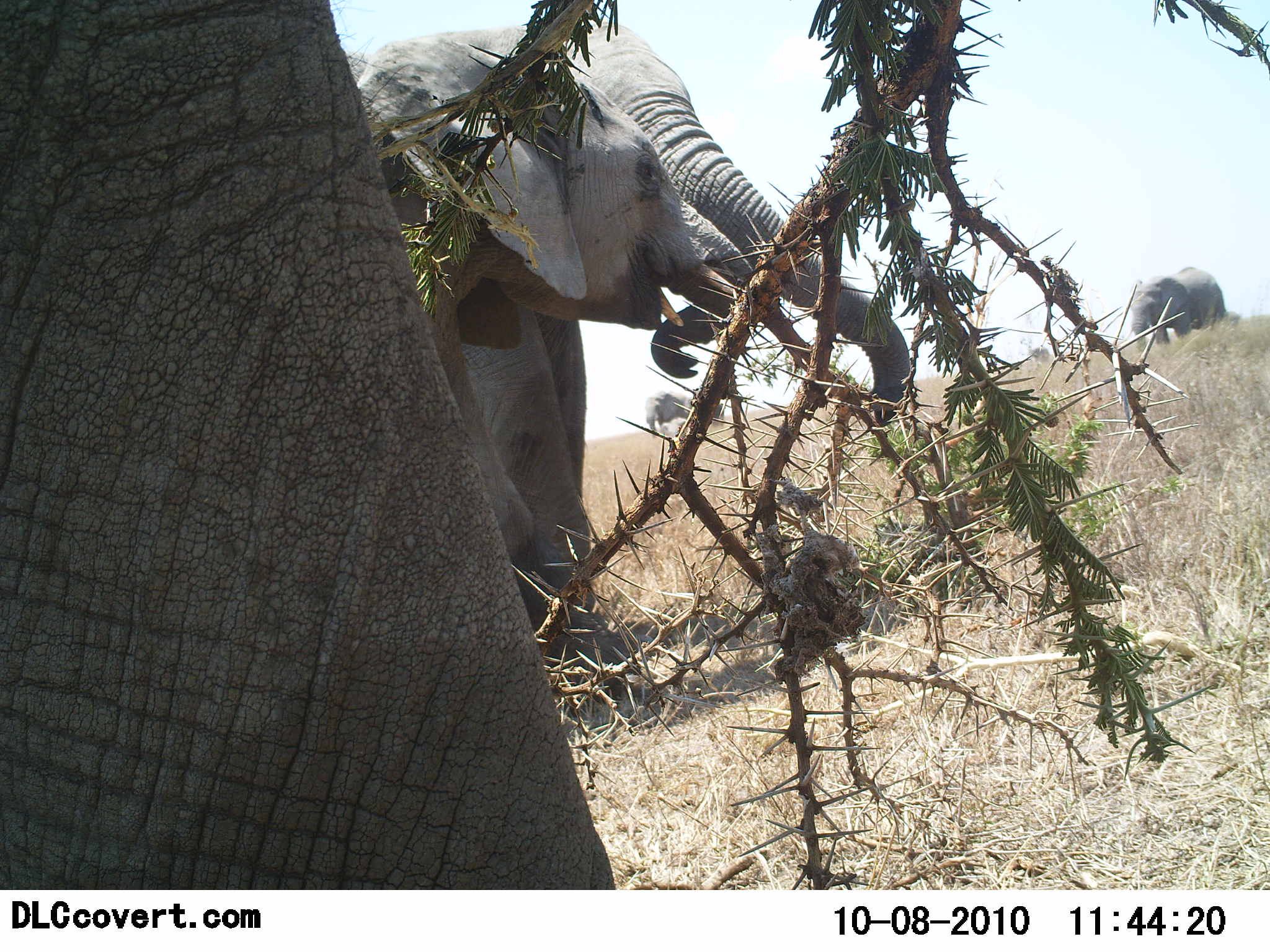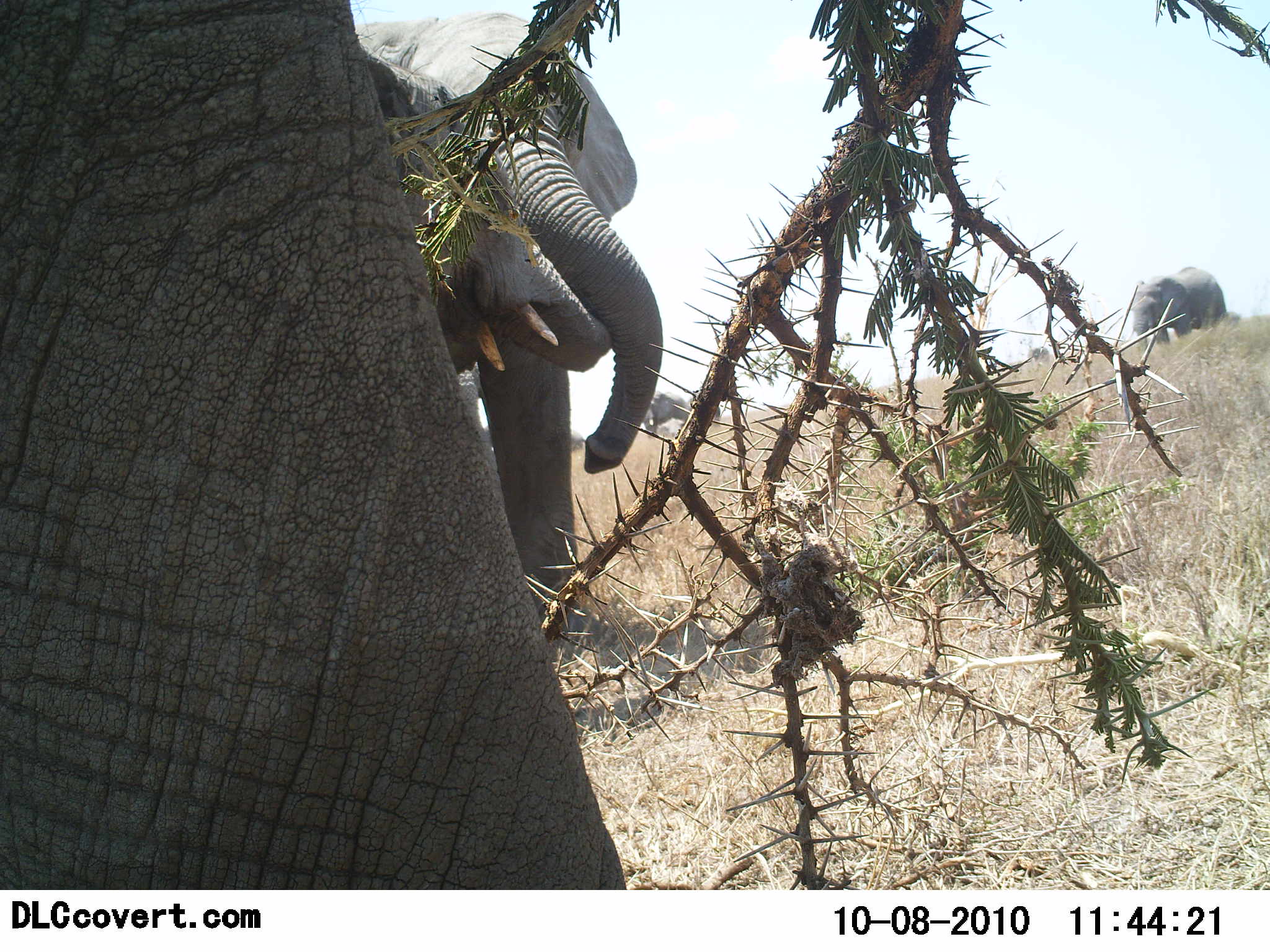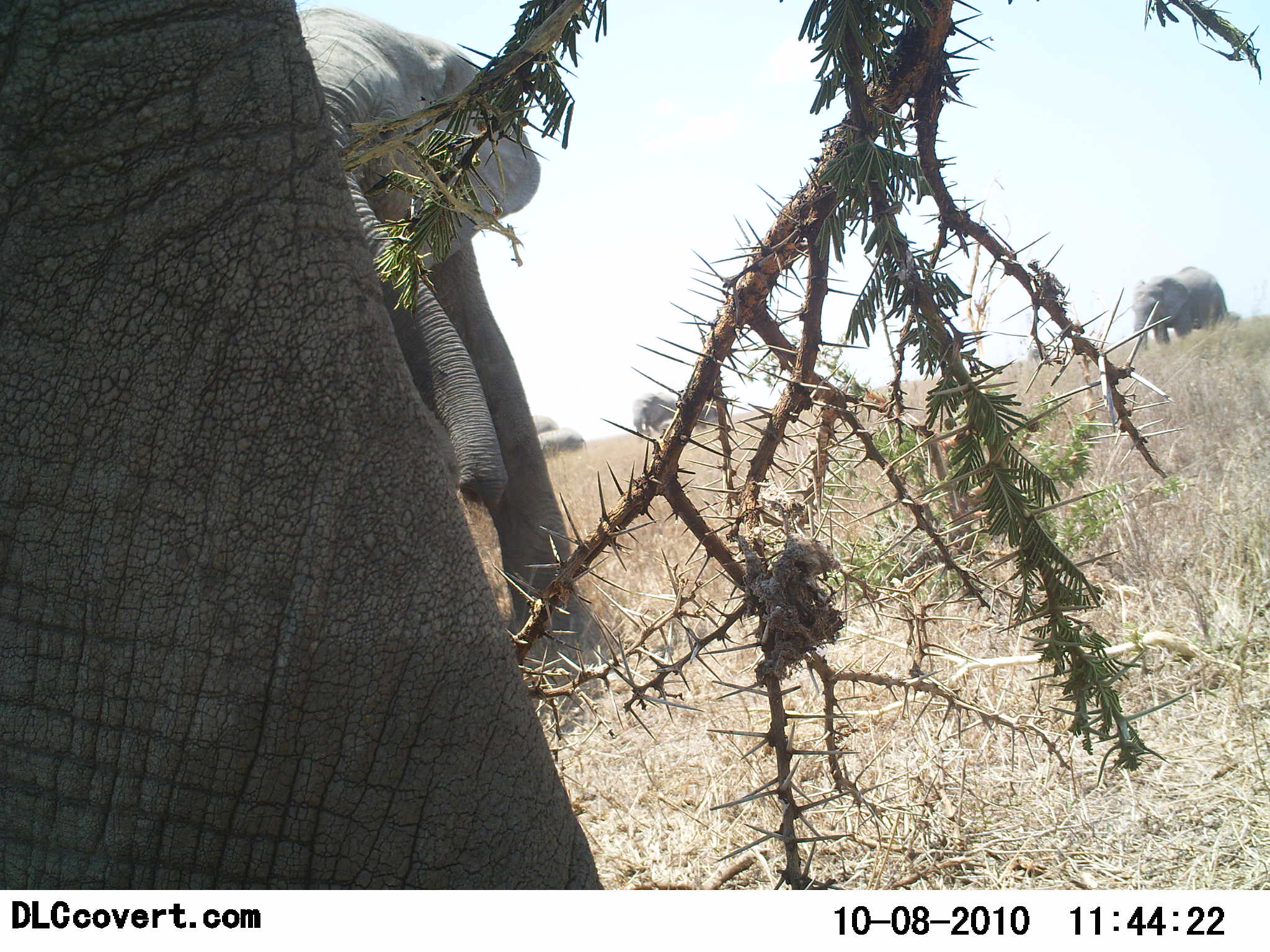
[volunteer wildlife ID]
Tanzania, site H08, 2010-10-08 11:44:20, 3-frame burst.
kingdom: Animalia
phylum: Chordata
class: Mammalia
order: Proboscidea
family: Elephantidae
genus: Loxodonta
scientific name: Loxodonta africana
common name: african bush elephant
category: elephant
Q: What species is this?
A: Elephant (african bush elephant) (Loxodonta africana).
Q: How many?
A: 5.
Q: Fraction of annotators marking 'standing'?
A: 93%.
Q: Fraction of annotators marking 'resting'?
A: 0%.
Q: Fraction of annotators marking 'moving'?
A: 21%.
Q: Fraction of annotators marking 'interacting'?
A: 79%.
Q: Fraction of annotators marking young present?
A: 7%.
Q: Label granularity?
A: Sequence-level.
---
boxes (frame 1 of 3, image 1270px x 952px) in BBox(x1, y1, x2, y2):
animal: BBox(0, 2, 618, 889); BBox(448, 28, 912, 696); BBox(344, 31, 777, 639); BBox(1129, 266, 1227, 349); BBox(644, 390, 724, 437)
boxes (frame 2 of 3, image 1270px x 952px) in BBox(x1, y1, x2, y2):
animal: BBox(0, 0, 626, 889); BBox(352, 11, 664, 629); BBox(357, 41, 611, 406); BBox(1130, 266, 1227, 349); BBox(643, 391, 722, 434)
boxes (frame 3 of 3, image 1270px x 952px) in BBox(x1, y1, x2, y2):
animal: BBox(0, 0, 604, 888); BBox(297, 6, 606, 652); BBox(1131, 266, 1229, 351); BBox(632, 393, 690, 437); BBox(533, 415, 584, 456); BBox(690, 397, 720, 434)